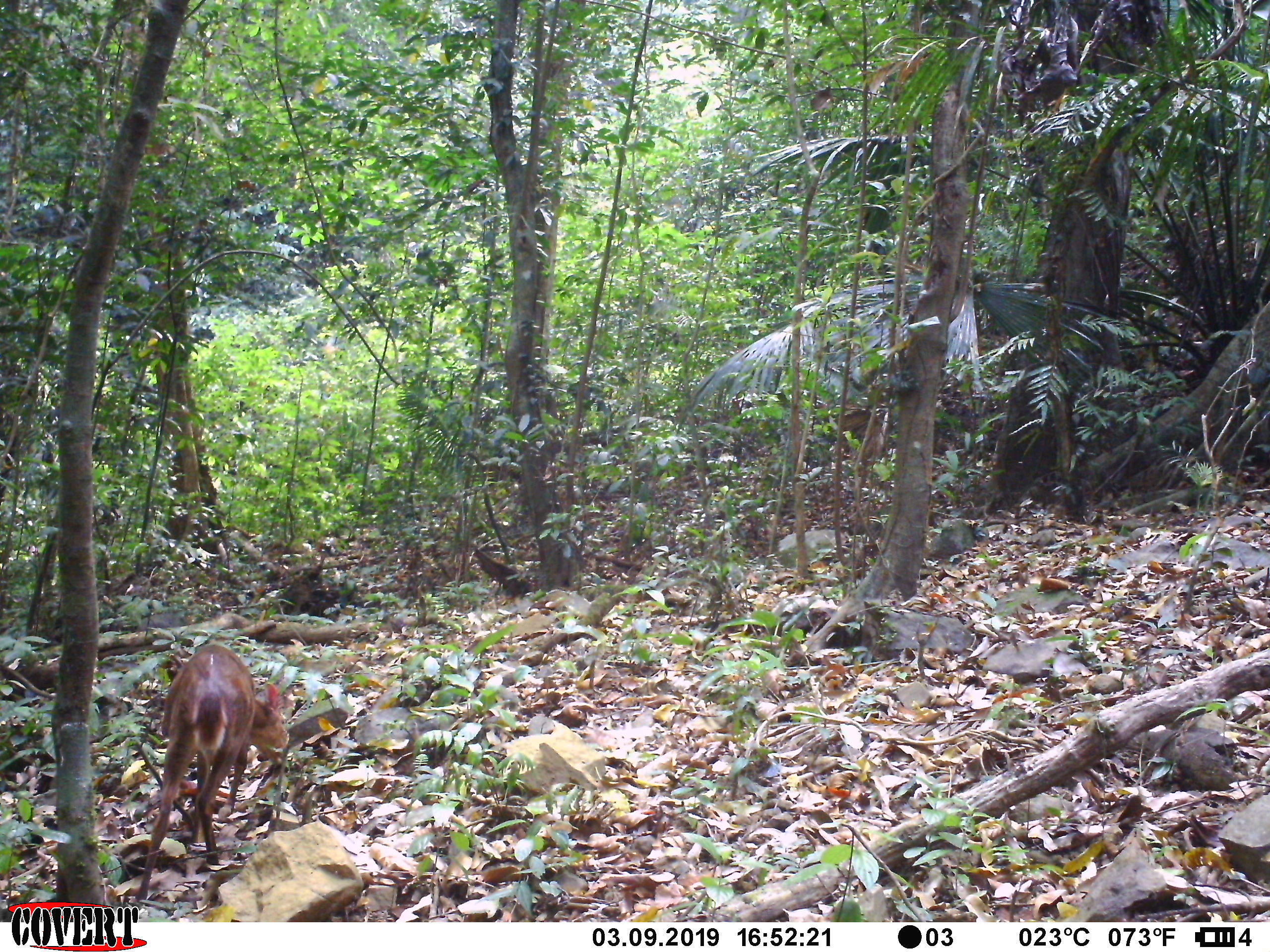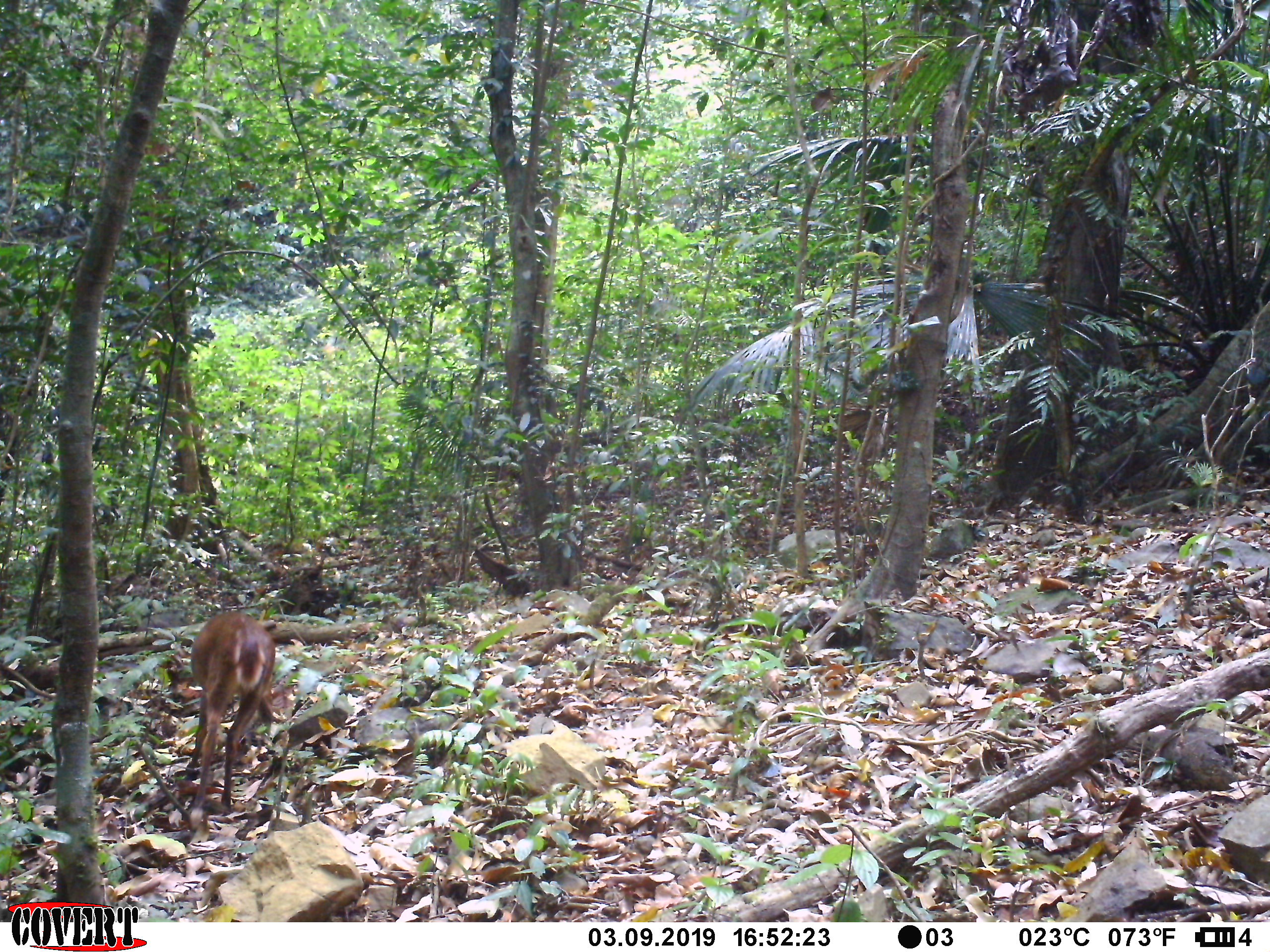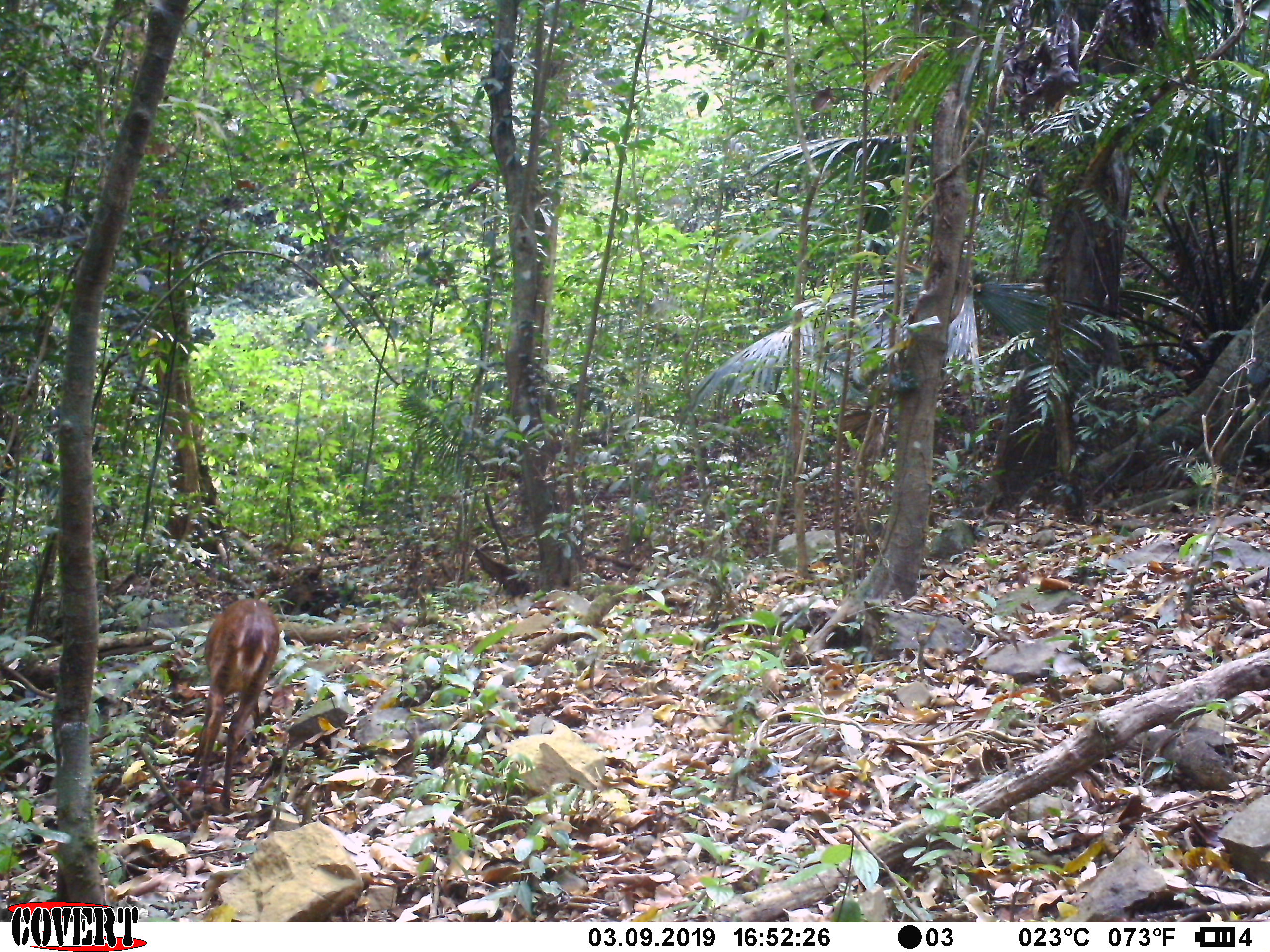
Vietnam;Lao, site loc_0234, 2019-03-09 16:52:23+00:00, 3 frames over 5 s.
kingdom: Animalia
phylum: Chordata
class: Mammalia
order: Artiodactyla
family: Cervidae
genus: Muntiacus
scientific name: Muntiacus vuquangensis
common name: large-antlered muntjac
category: large antlered muntjac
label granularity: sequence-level